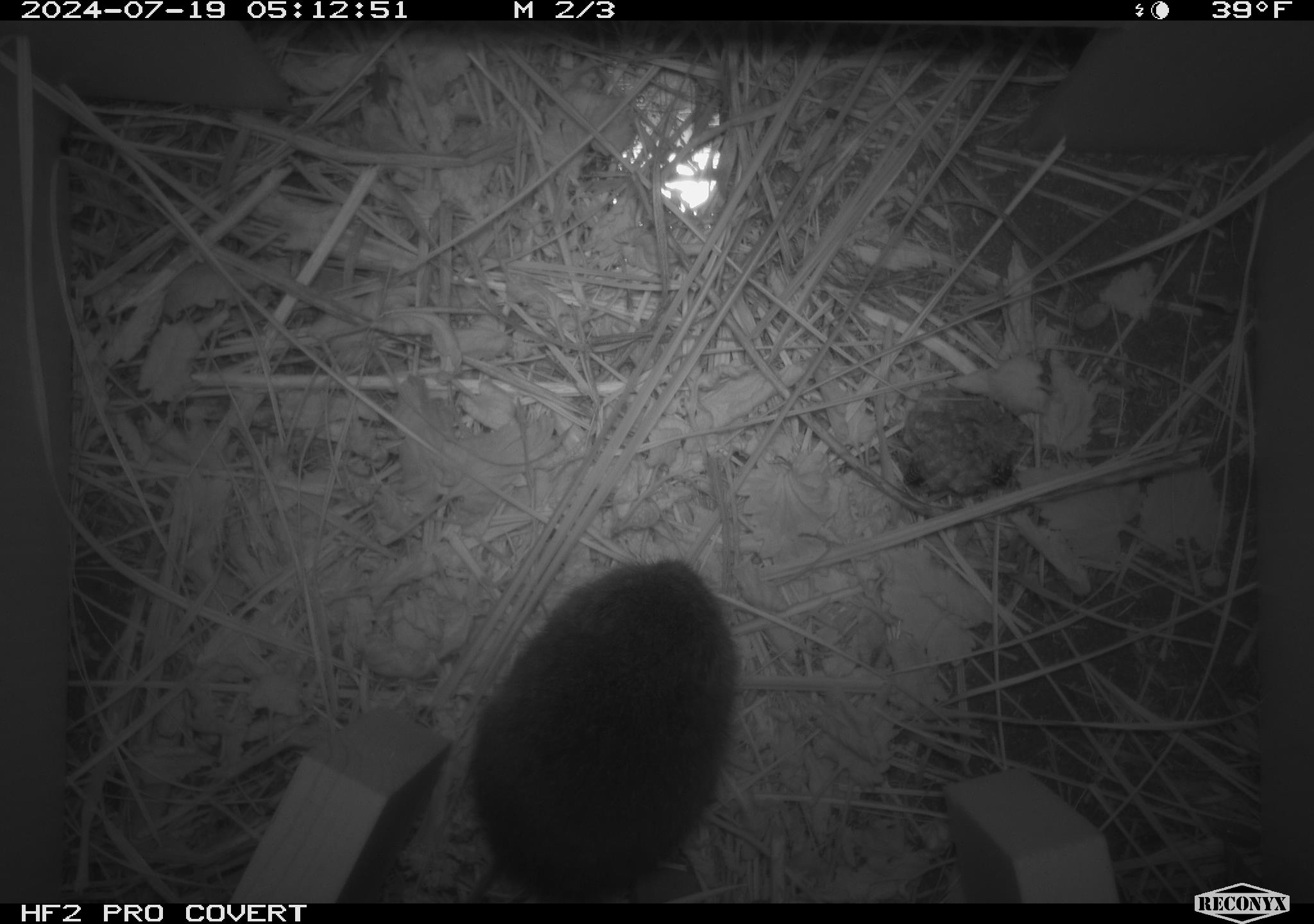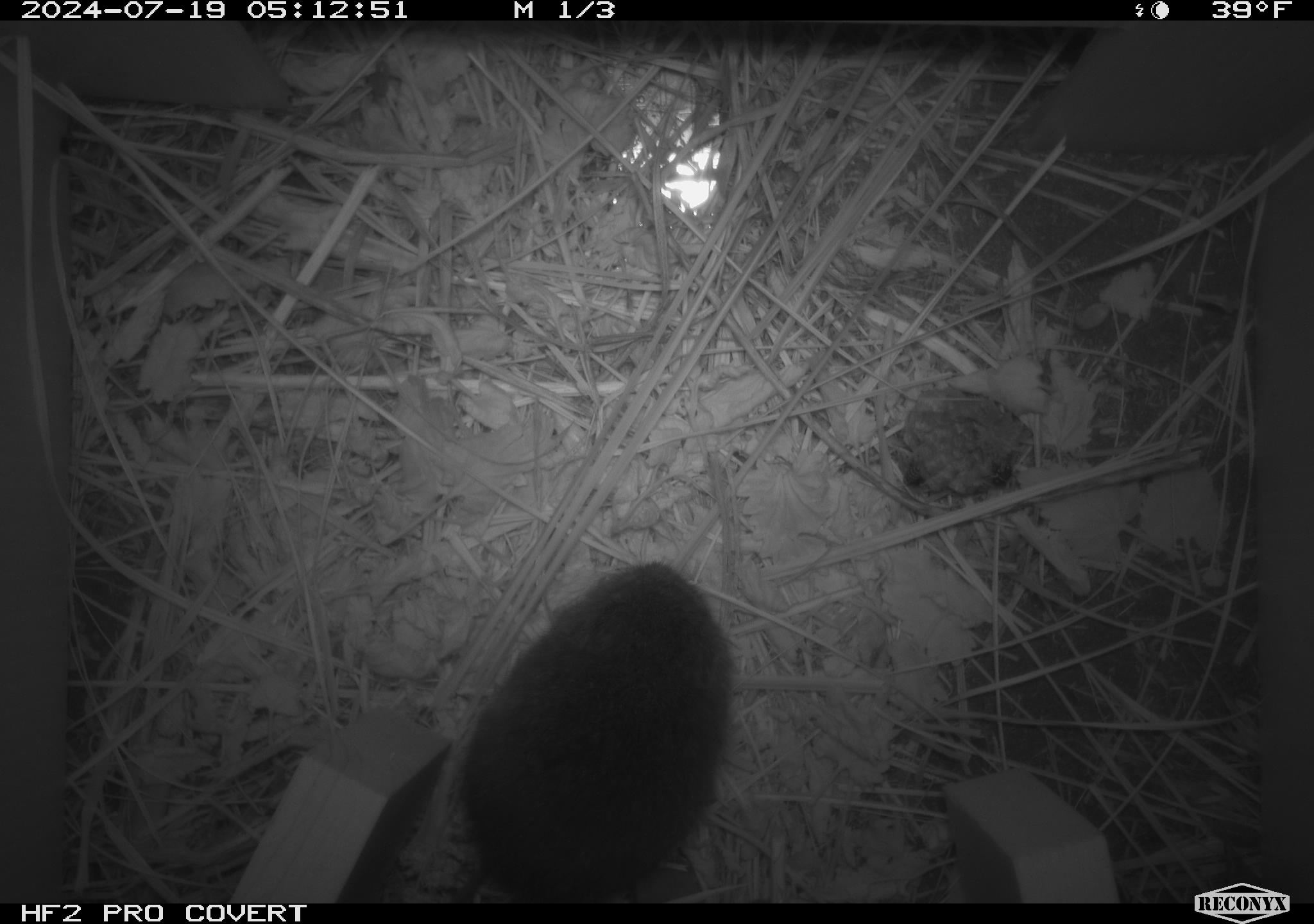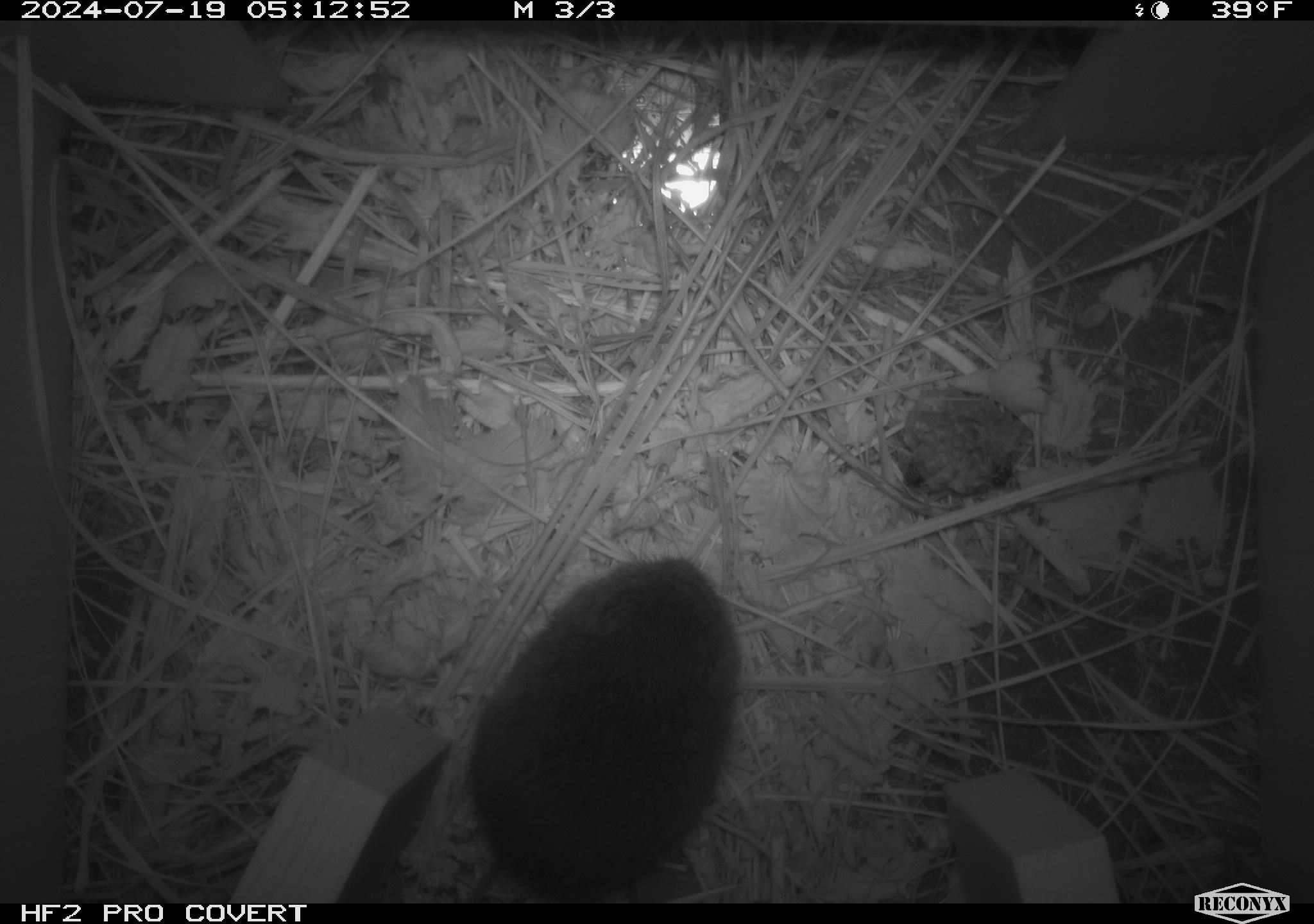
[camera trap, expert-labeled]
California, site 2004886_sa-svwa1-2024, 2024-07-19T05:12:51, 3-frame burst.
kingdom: Animalia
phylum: Arthropoda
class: Insecta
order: Hymenoptera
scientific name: Hymenoptera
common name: ants, bees, wasps, and sawflies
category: hymenoptera order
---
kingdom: Animalia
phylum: Chordata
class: Mammalia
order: Rodentia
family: Cricetidae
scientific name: Arvicolinae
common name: voles, lemmings, and muskrats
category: arvicolinae subfamily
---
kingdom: Animalia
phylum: Arthropoda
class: Malacostraca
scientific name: Malacostraca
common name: amphipods, crabs, isopods, krill, lobsters and shrimps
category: malacostracan